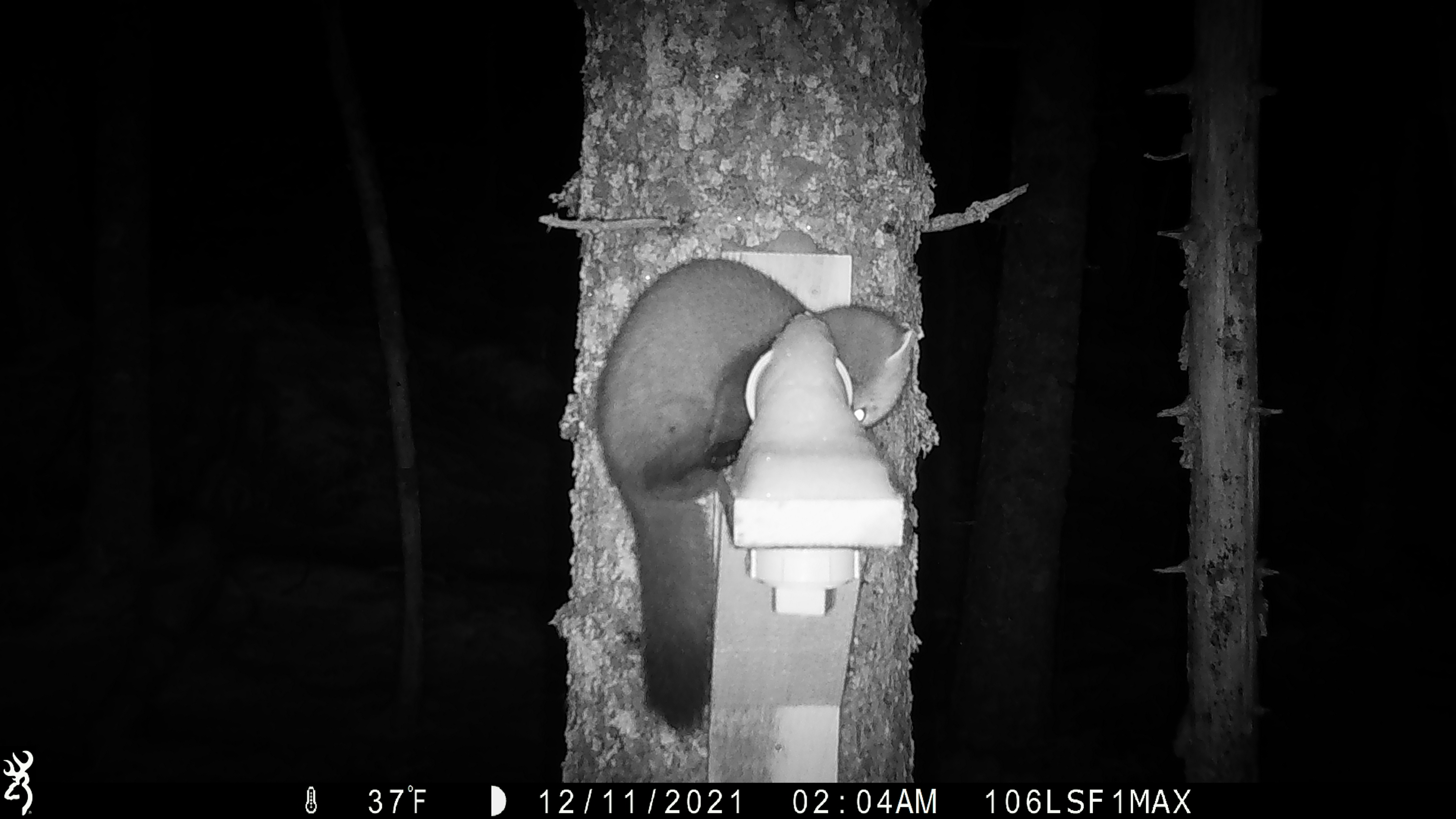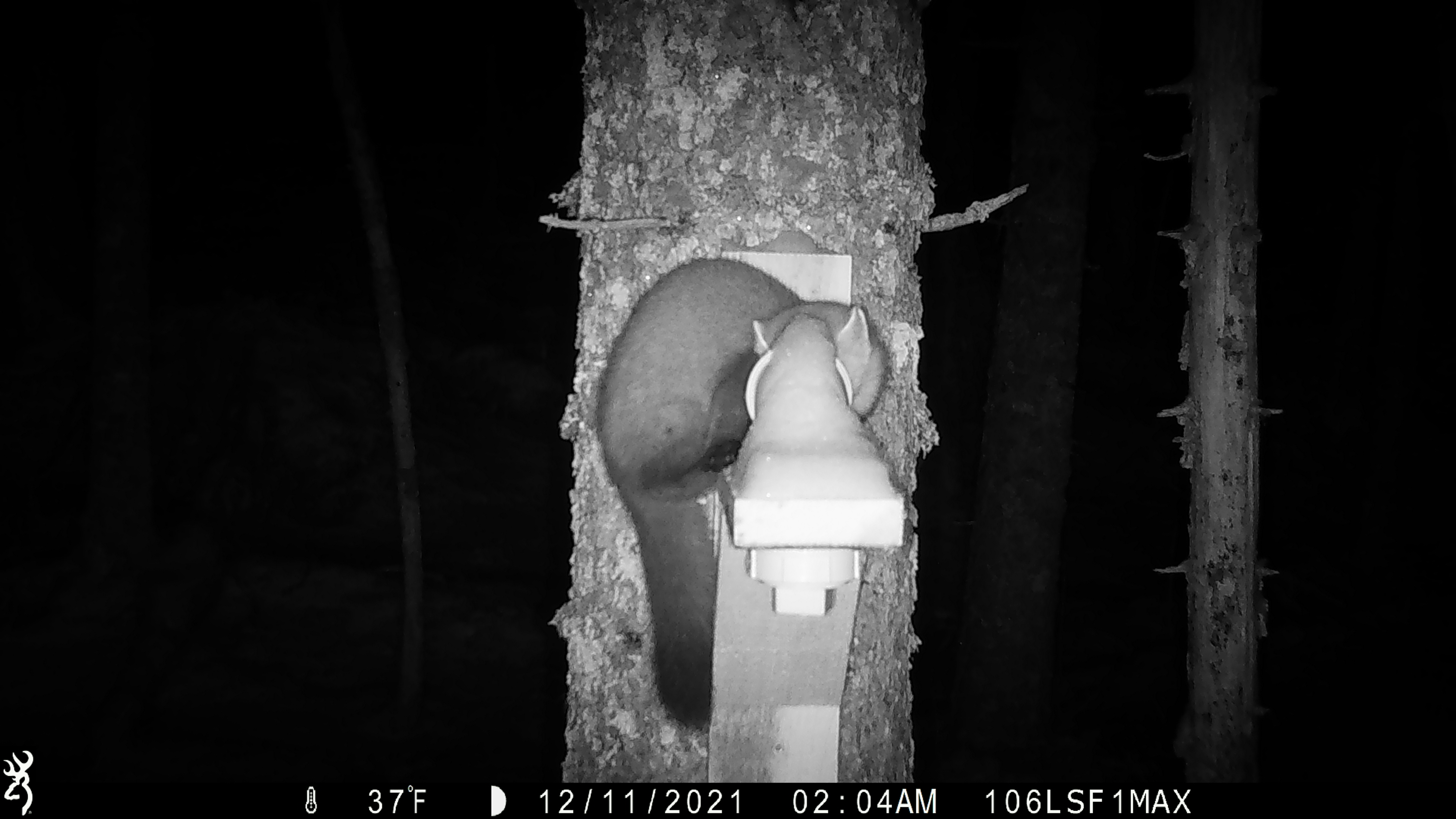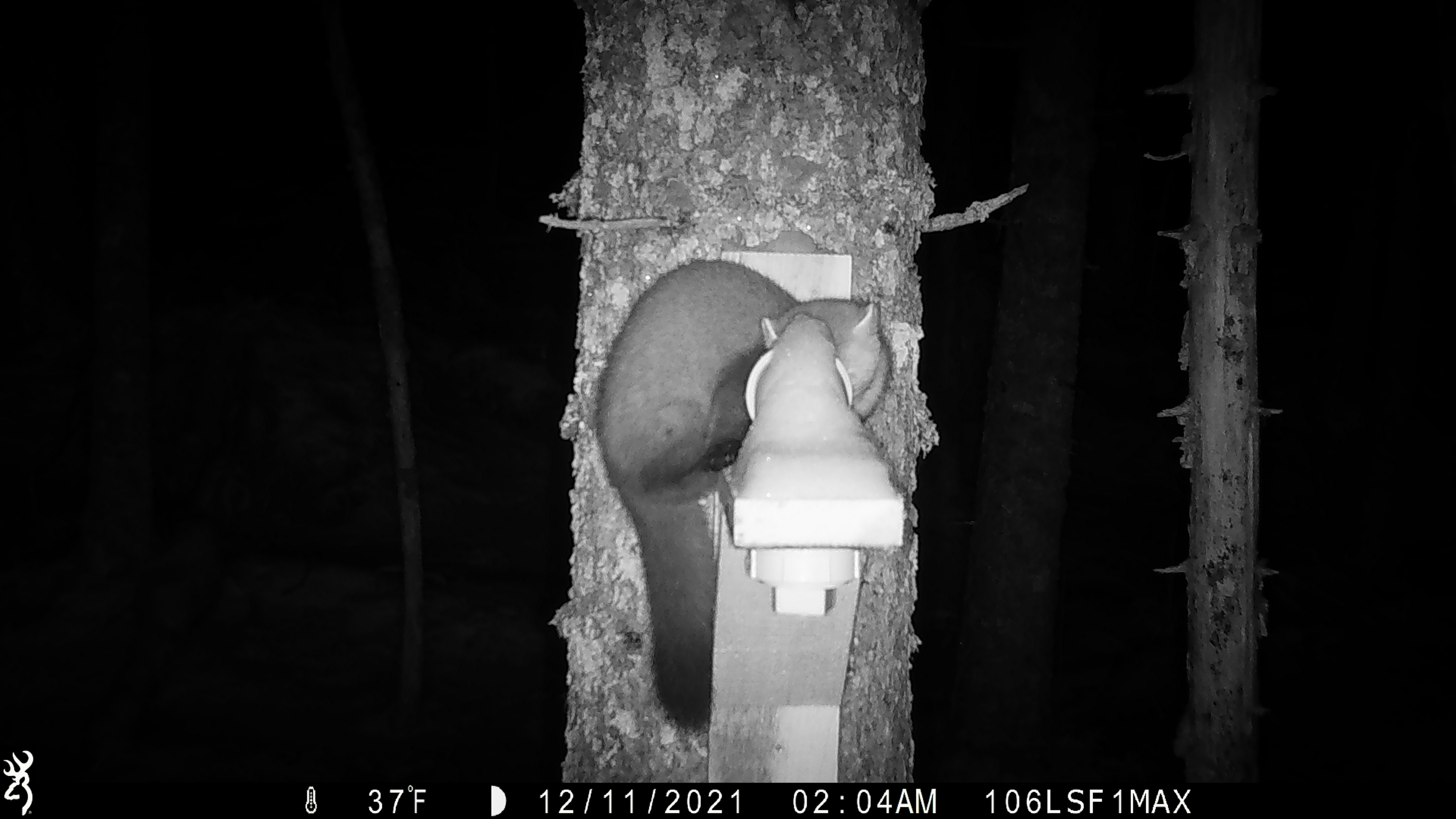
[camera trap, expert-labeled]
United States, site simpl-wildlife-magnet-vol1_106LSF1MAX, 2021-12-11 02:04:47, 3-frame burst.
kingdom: Animalia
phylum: Chordata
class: Mammalia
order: Carnivora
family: Mustelidae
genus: Martes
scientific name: Martes americana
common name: american marten